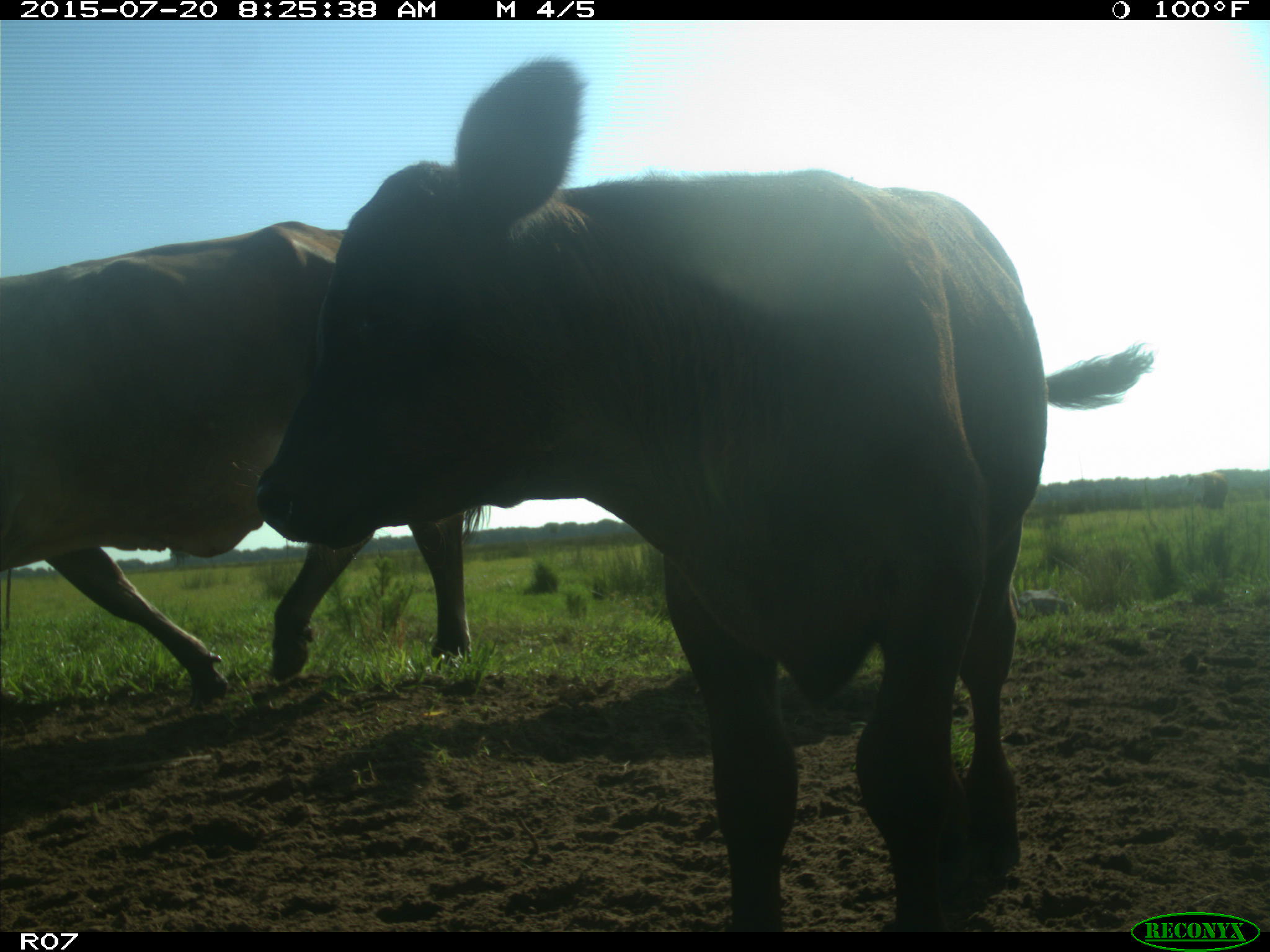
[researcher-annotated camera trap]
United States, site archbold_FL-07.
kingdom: Animalia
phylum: Chordata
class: Mammalia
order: Artiodactyla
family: Bovidae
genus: Bos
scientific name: Bos taurus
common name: domestic cow